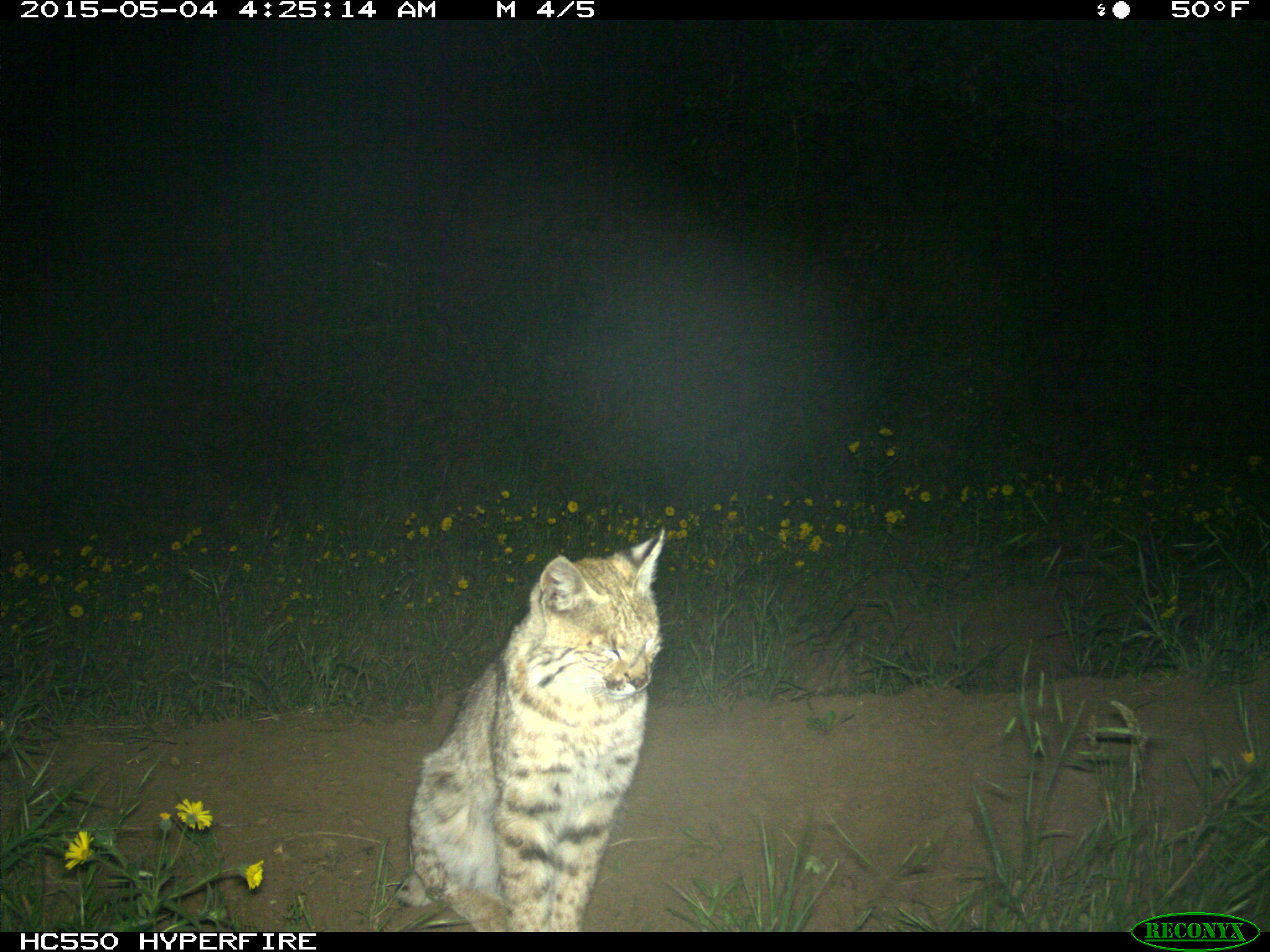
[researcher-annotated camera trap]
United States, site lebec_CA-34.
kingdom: Animalia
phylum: Chordata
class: Mammalia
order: Carnivora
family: Felidae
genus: Lynx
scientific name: Lynx rufus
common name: bobcat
Lynx rufus (bobcat).